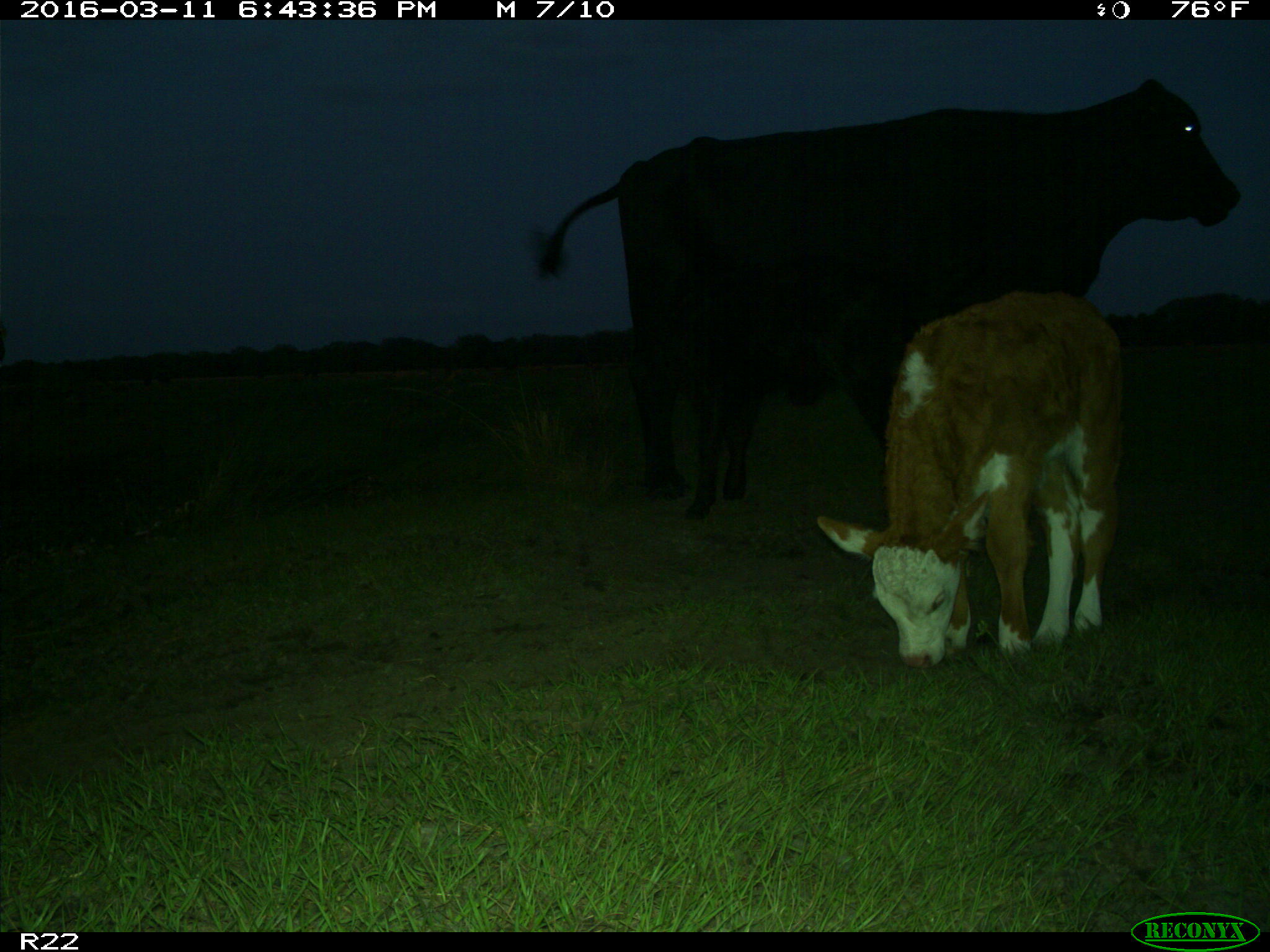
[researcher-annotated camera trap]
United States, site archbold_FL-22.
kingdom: Animalia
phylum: Chordata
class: Mammalia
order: Artiodactyla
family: Bovidae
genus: Bos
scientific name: Bos taurus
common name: domestic cow